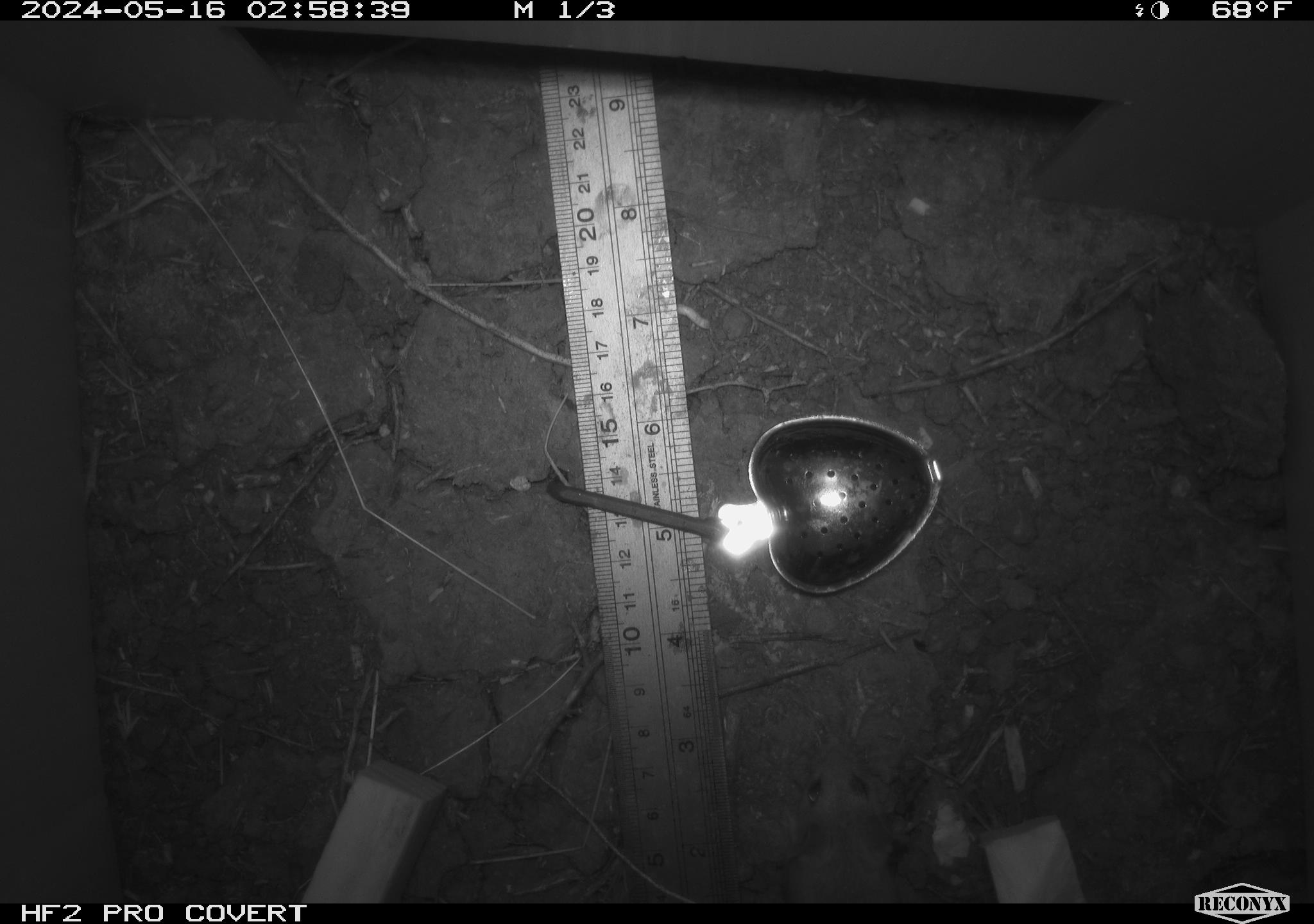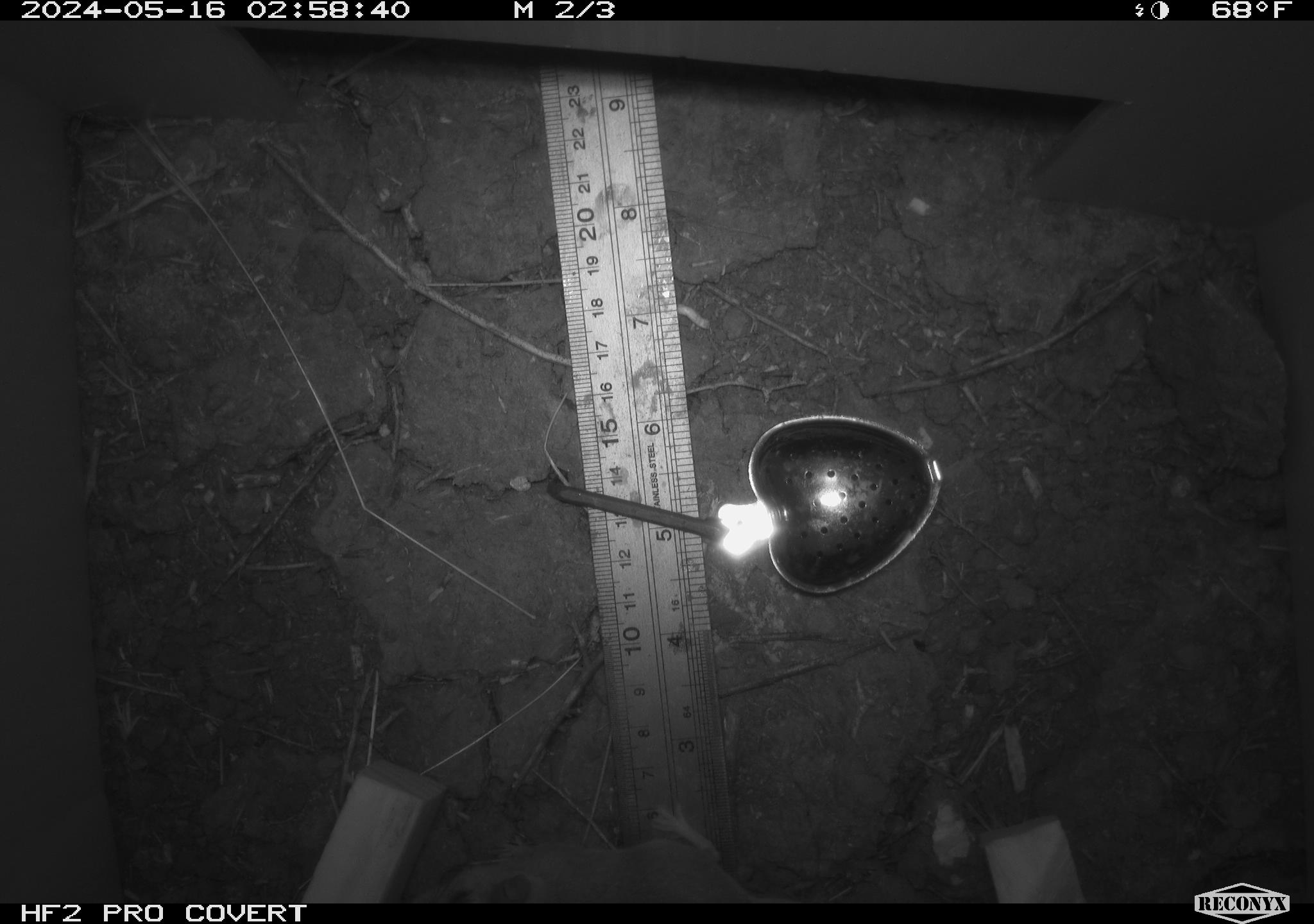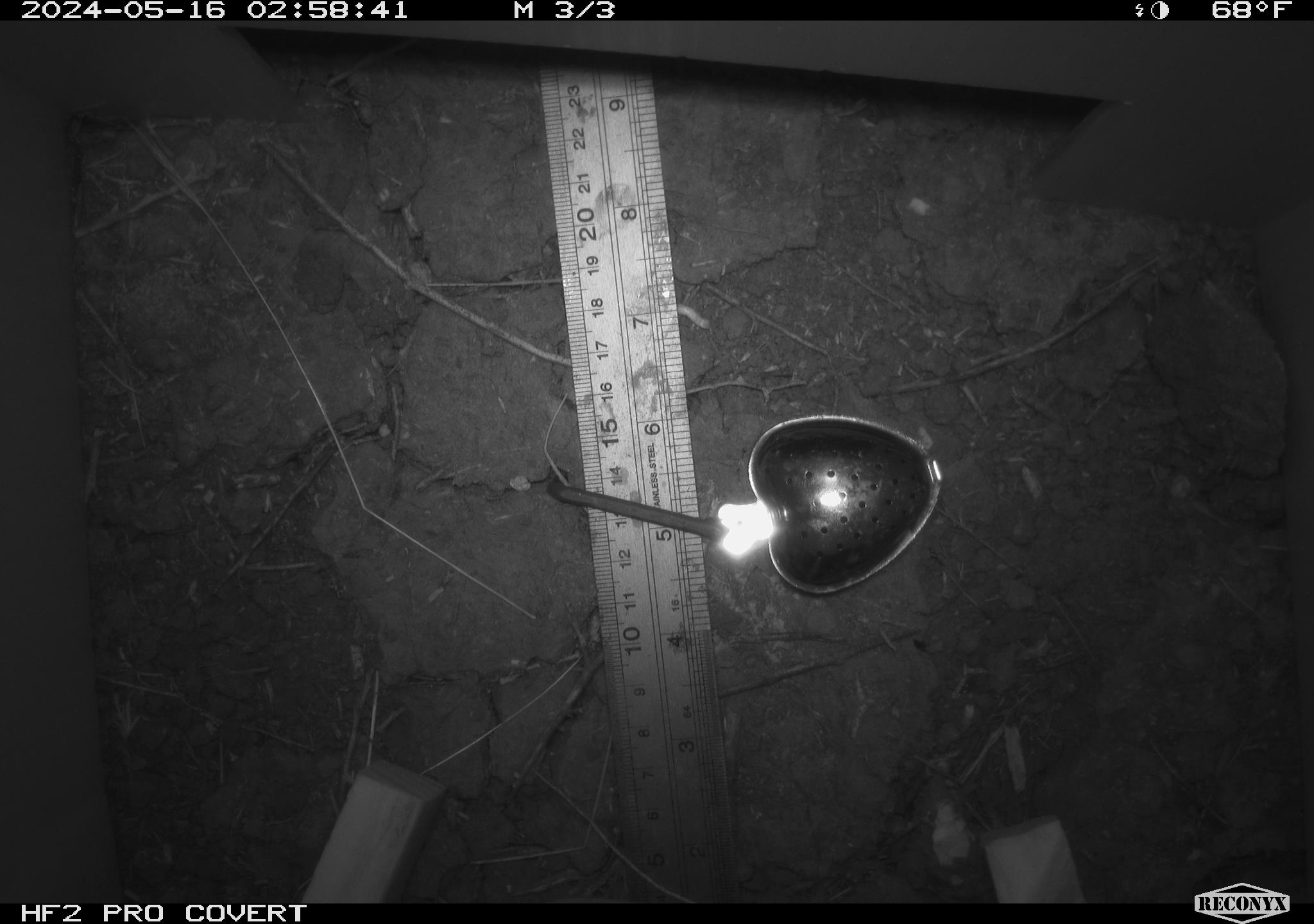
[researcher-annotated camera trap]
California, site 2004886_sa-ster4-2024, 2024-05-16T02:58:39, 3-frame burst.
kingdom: Animalia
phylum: Chordata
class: Mammalia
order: Rodentia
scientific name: Rodentia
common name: mouse species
Mouse species (Rodentia).